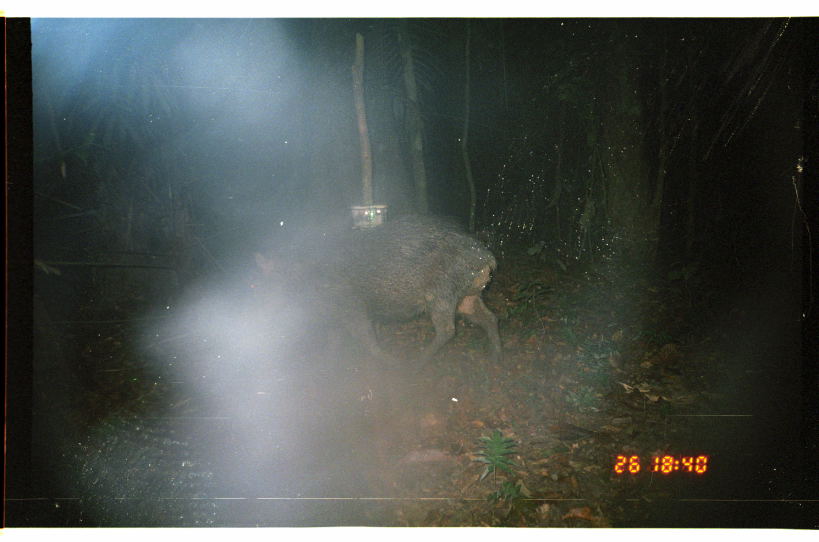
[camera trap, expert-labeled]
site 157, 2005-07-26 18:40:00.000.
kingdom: Animalia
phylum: Chordata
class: Mammalia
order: Artiodactyla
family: Tayassuidae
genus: Tayassu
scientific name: Tayassu pecari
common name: white-lipped peccary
Tayassu pecari (white-lipped peccary).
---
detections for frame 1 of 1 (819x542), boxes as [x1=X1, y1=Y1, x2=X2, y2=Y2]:
tayassu pecari: [x1=244, y1=214, x2=502, y2=369]